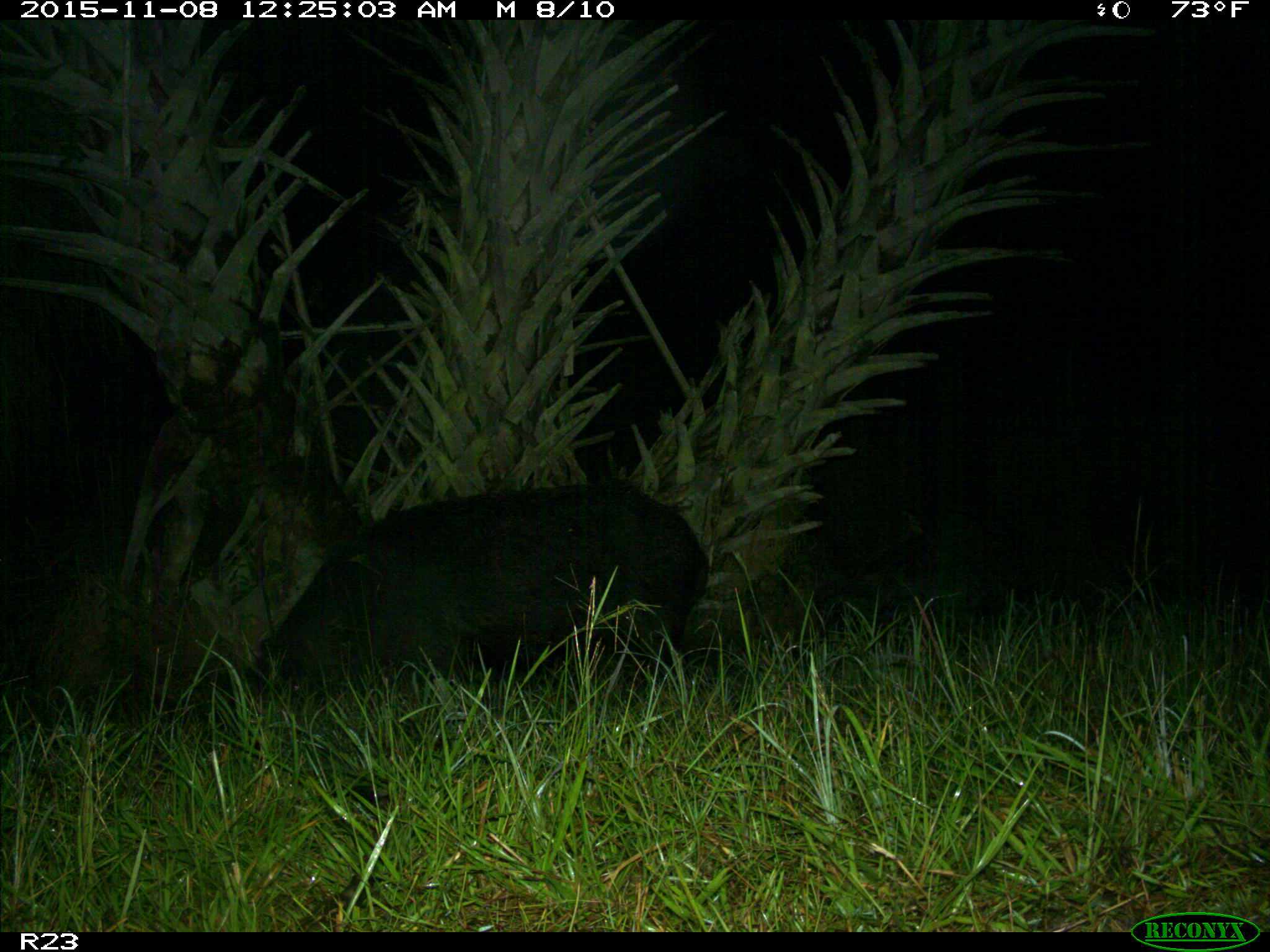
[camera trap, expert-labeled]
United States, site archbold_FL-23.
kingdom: Animalia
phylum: Chordata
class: Mammalia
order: Artiodactyla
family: Suidae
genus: Sus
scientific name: Sus scrofa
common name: wild boar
Sus scrofa (wild boar).